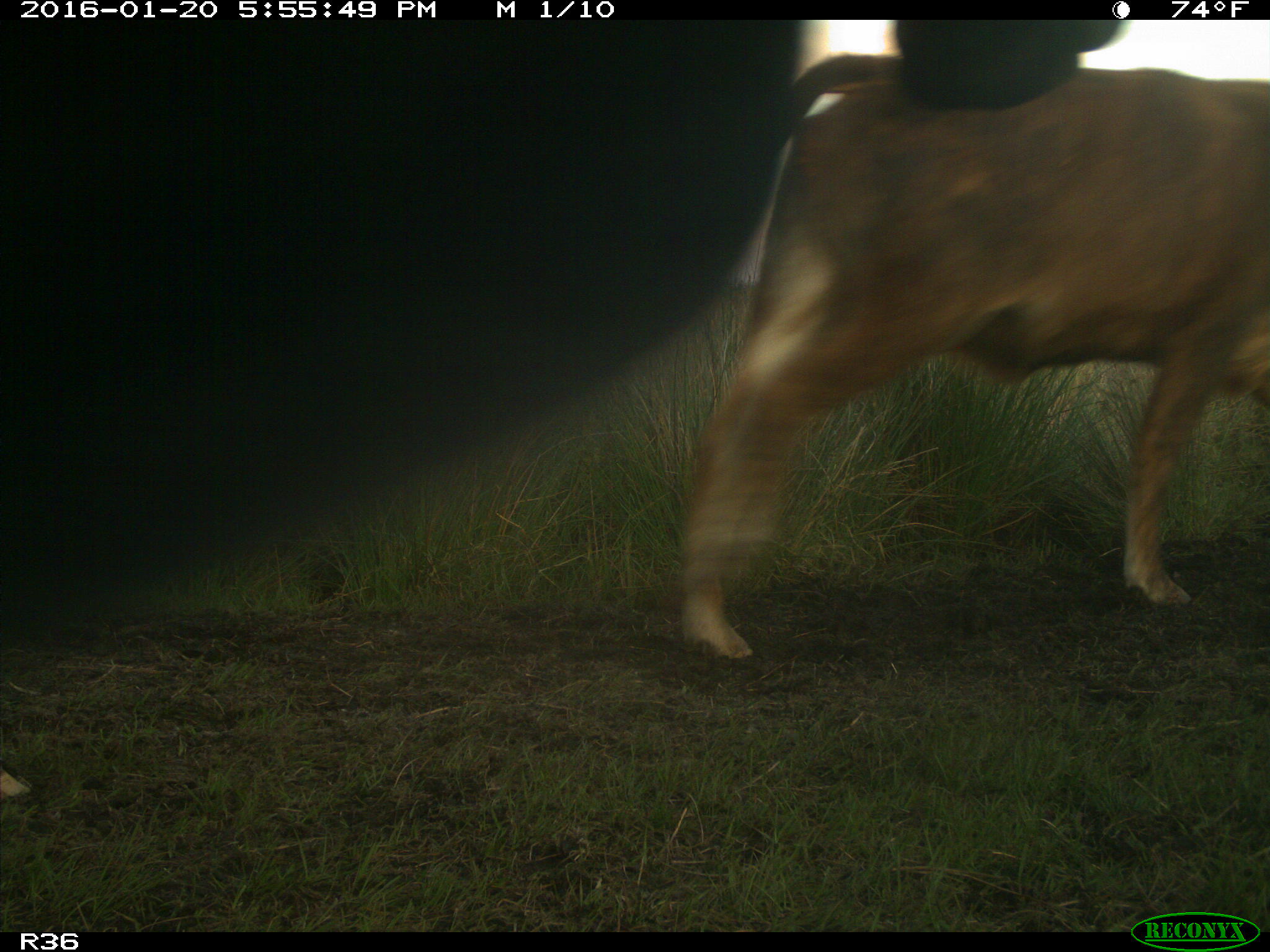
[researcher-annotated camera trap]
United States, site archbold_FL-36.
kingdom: Animalia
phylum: Chordata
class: Mammalia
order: Artiodactyla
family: Bovidae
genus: Bos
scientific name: Bos taurus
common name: domestic cow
Bos taurus (domestic cow).